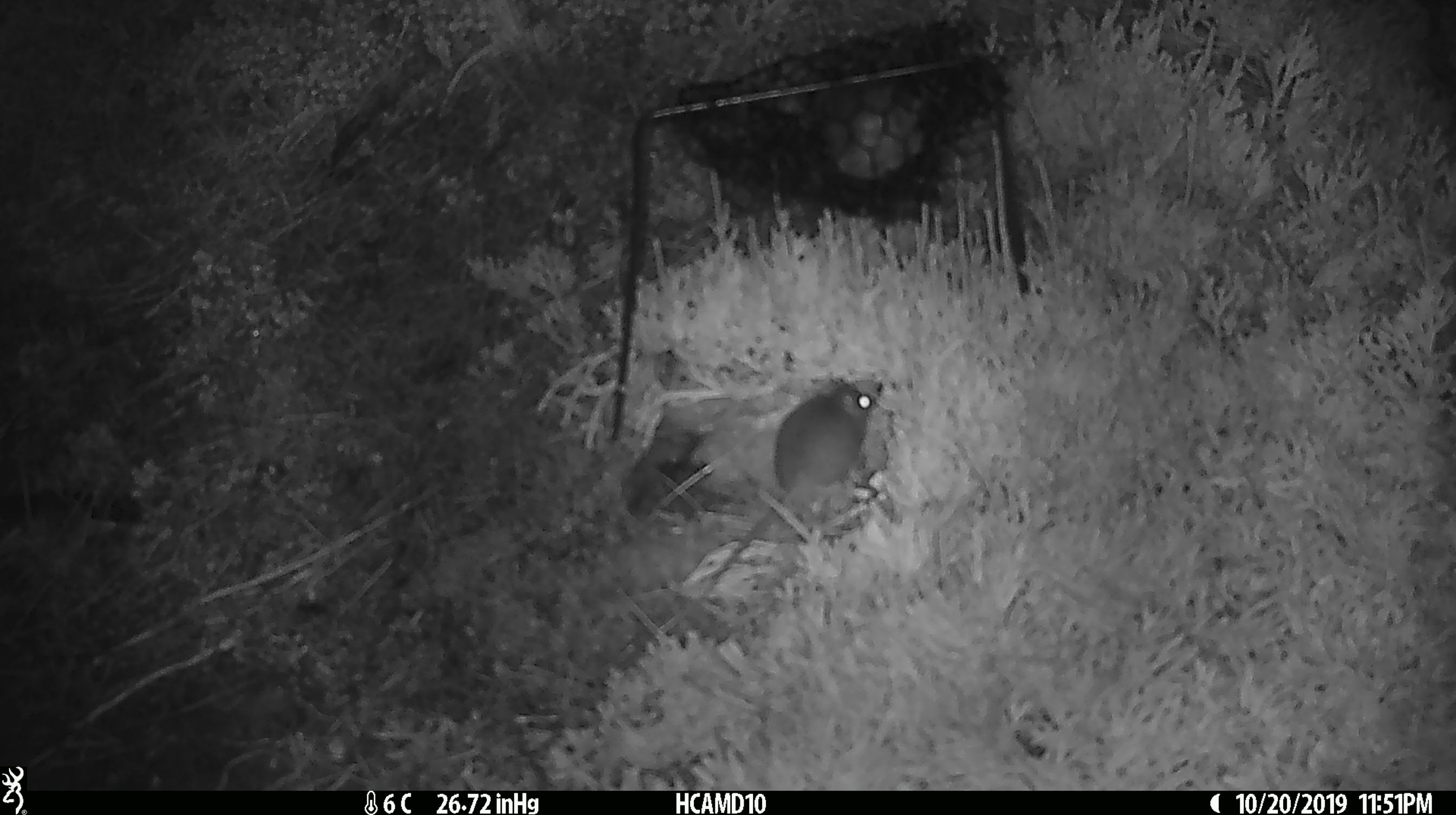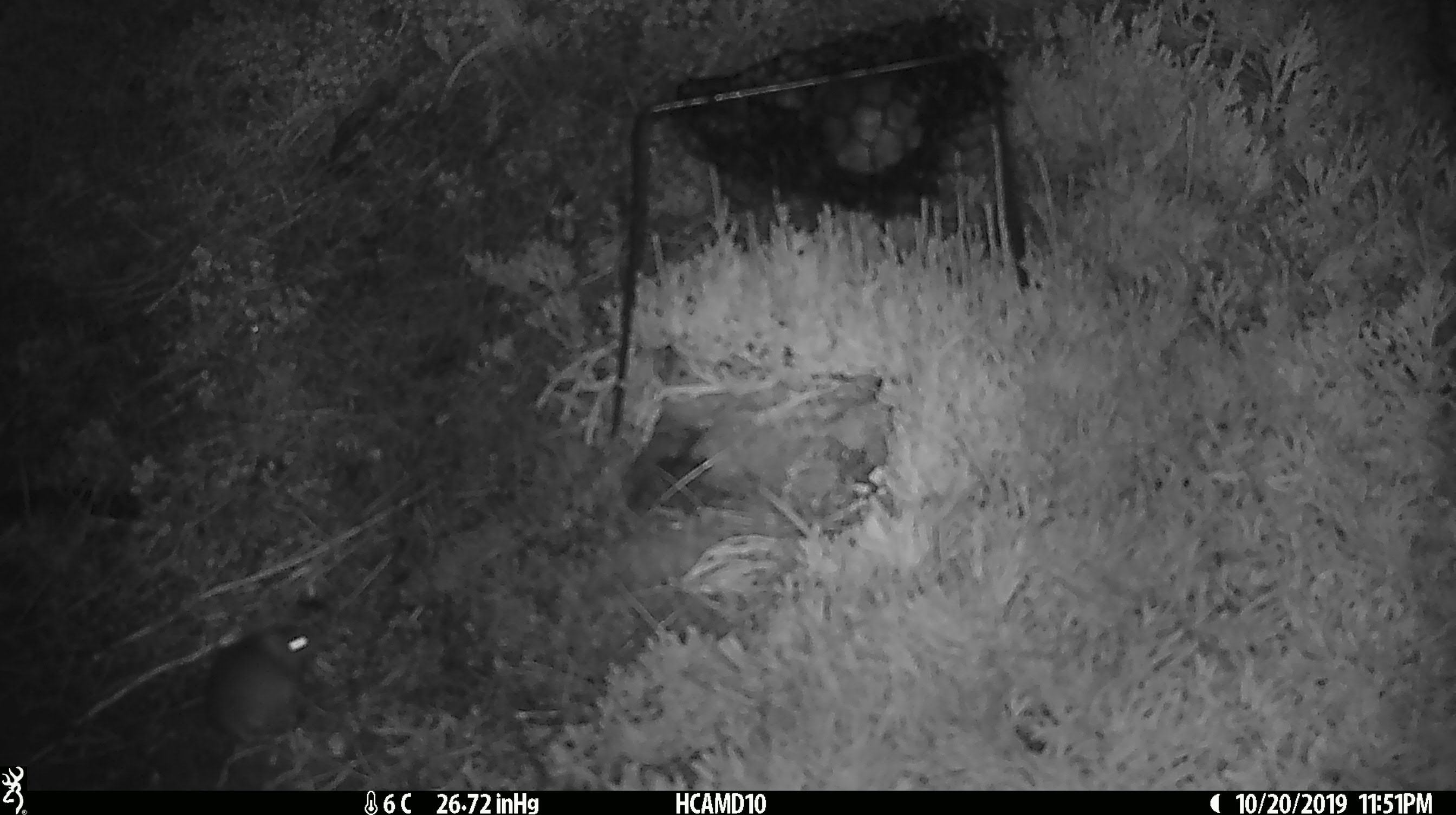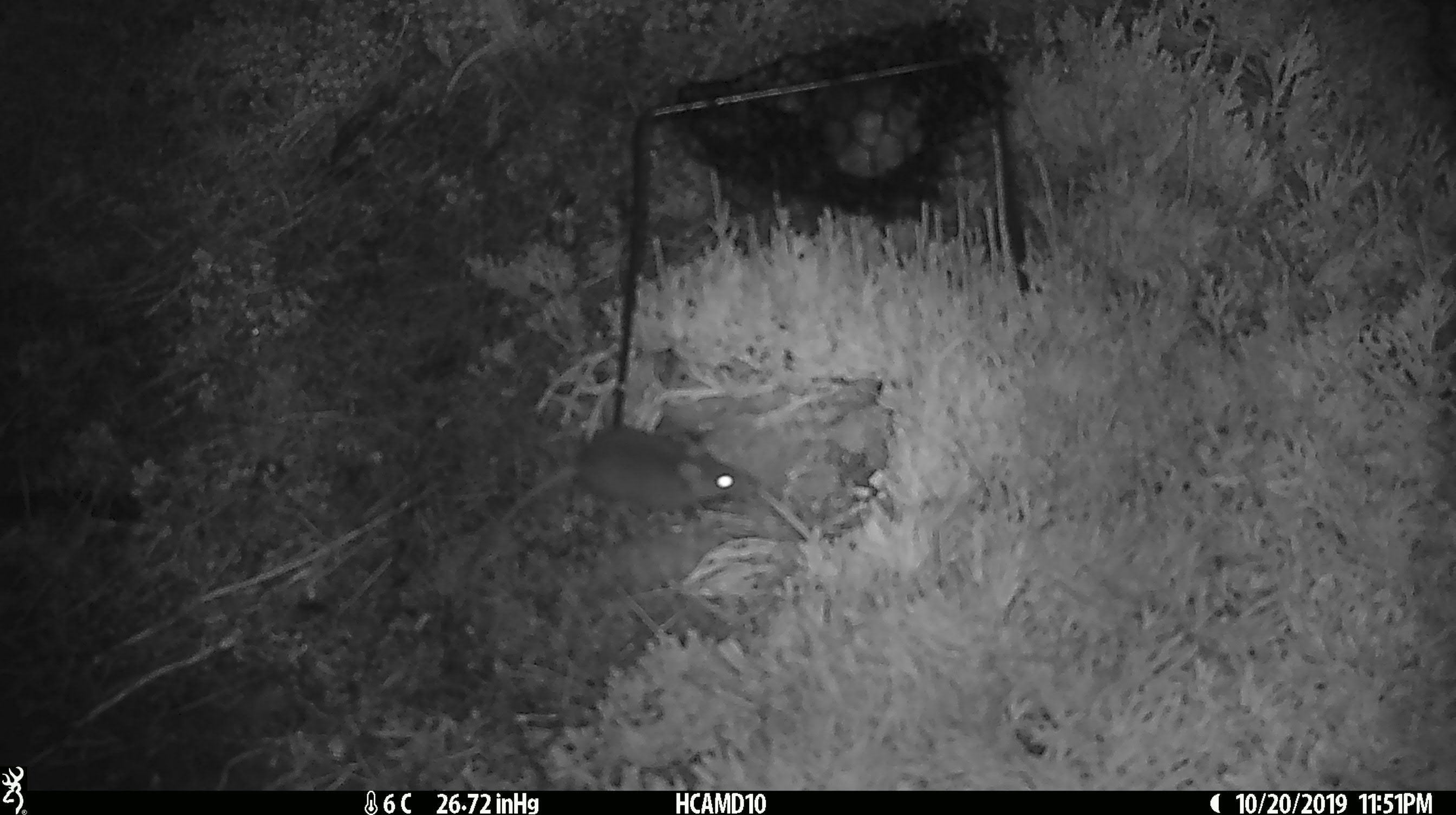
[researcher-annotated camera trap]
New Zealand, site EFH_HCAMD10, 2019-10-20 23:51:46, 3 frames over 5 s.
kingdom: Animalia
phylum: Chordata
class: Mammalia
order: Rodentia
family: Muridae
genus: Mus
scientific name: Mus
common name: mouse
Mouse (Mus).